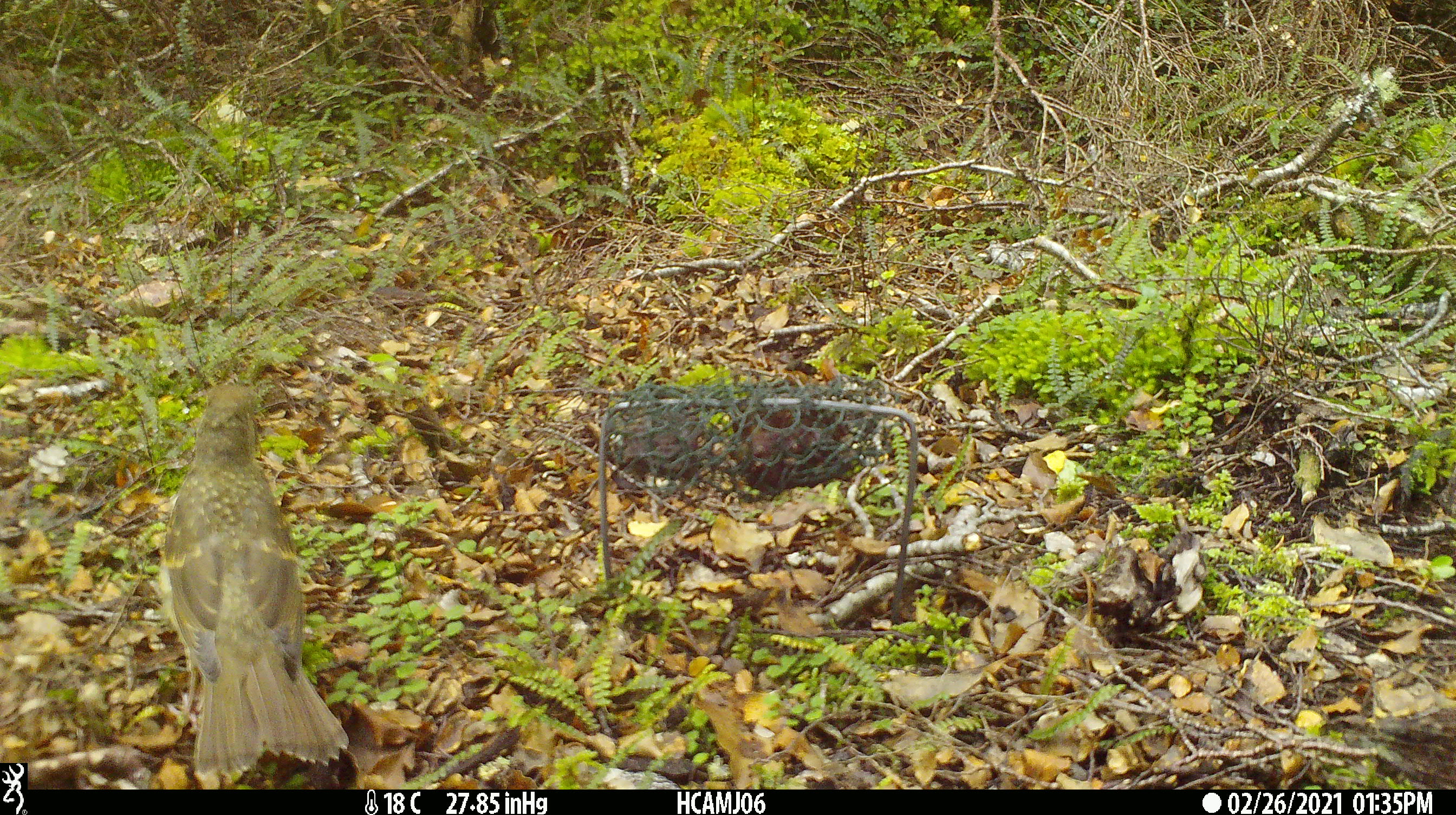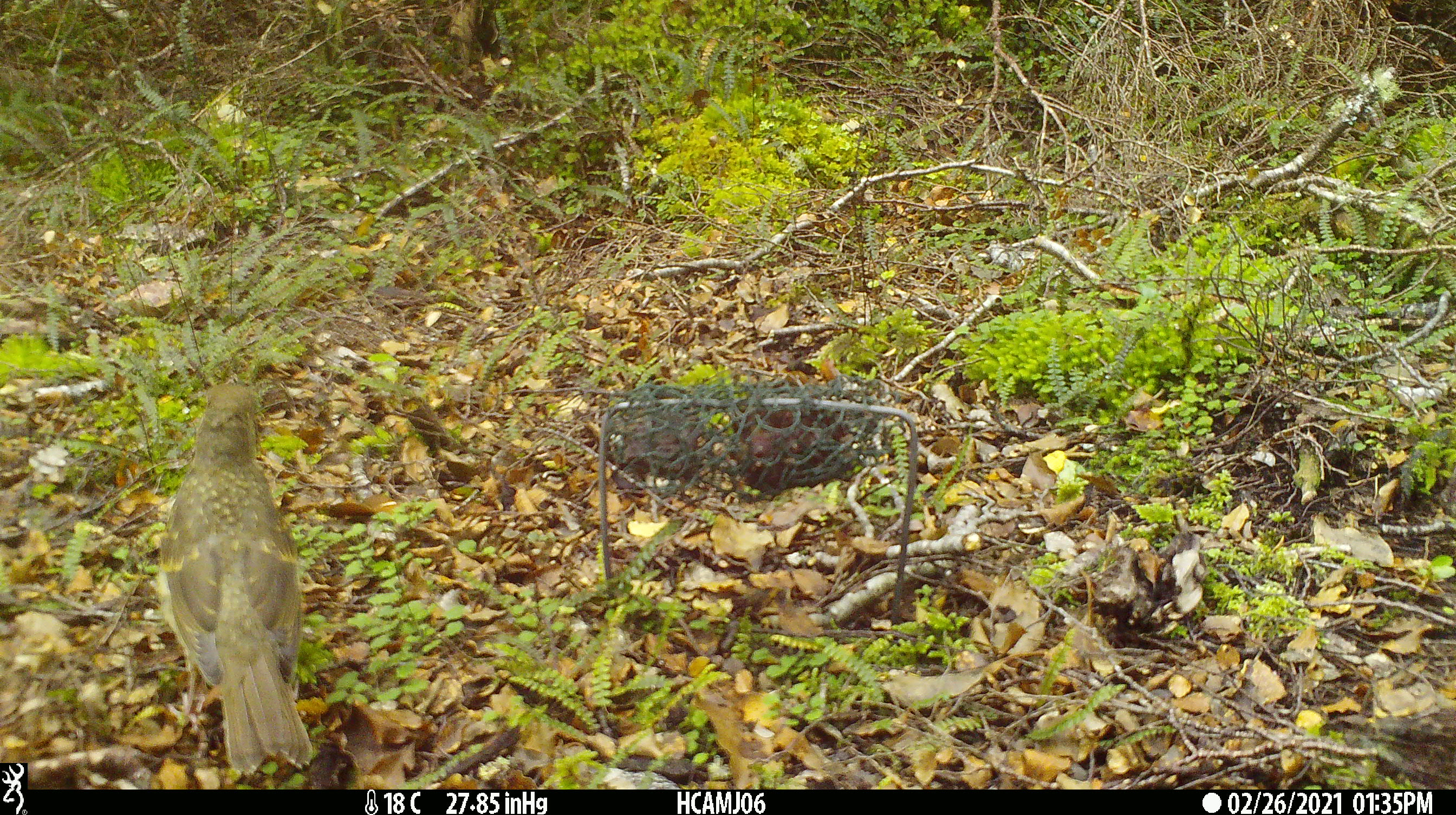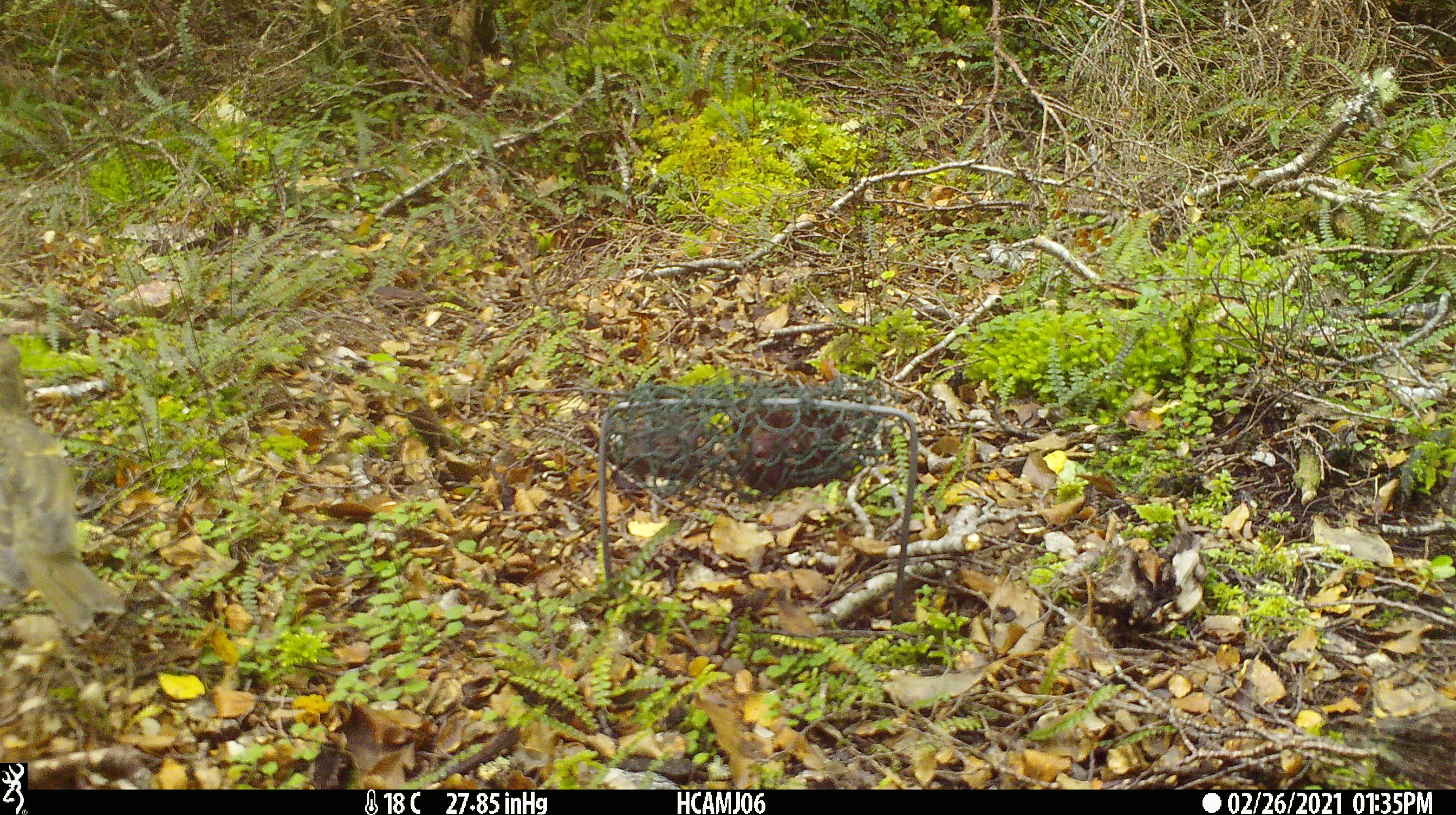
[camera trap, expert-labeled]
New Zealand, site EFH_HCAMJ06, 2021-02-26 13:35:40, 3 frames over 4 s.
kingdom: Animalia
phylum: Chordata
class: Aves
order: Passeriformes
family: Turdidae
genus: Turdus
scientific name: Turdus philomelos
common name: song thrush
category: thrush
Thrush (song thrush) (Turdus philomelos).